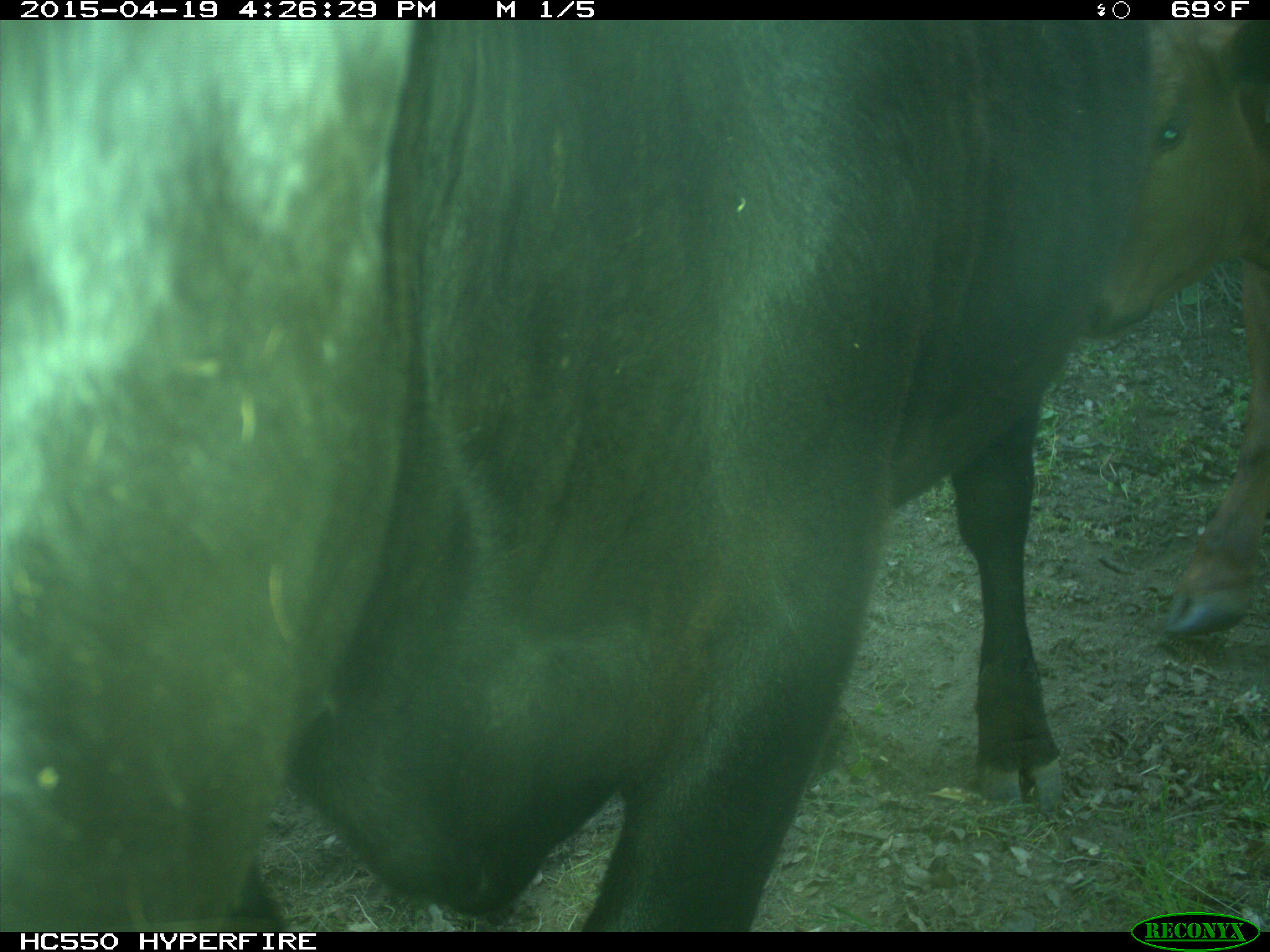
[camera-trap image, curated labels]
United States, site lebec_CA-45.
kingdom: Animalia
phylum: Chordata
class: Mammalia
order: Artiodactyla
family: Bovidae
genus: Bos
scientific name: Bos taurus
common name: domestic cow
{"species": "Bos taurus (domestic cow)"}